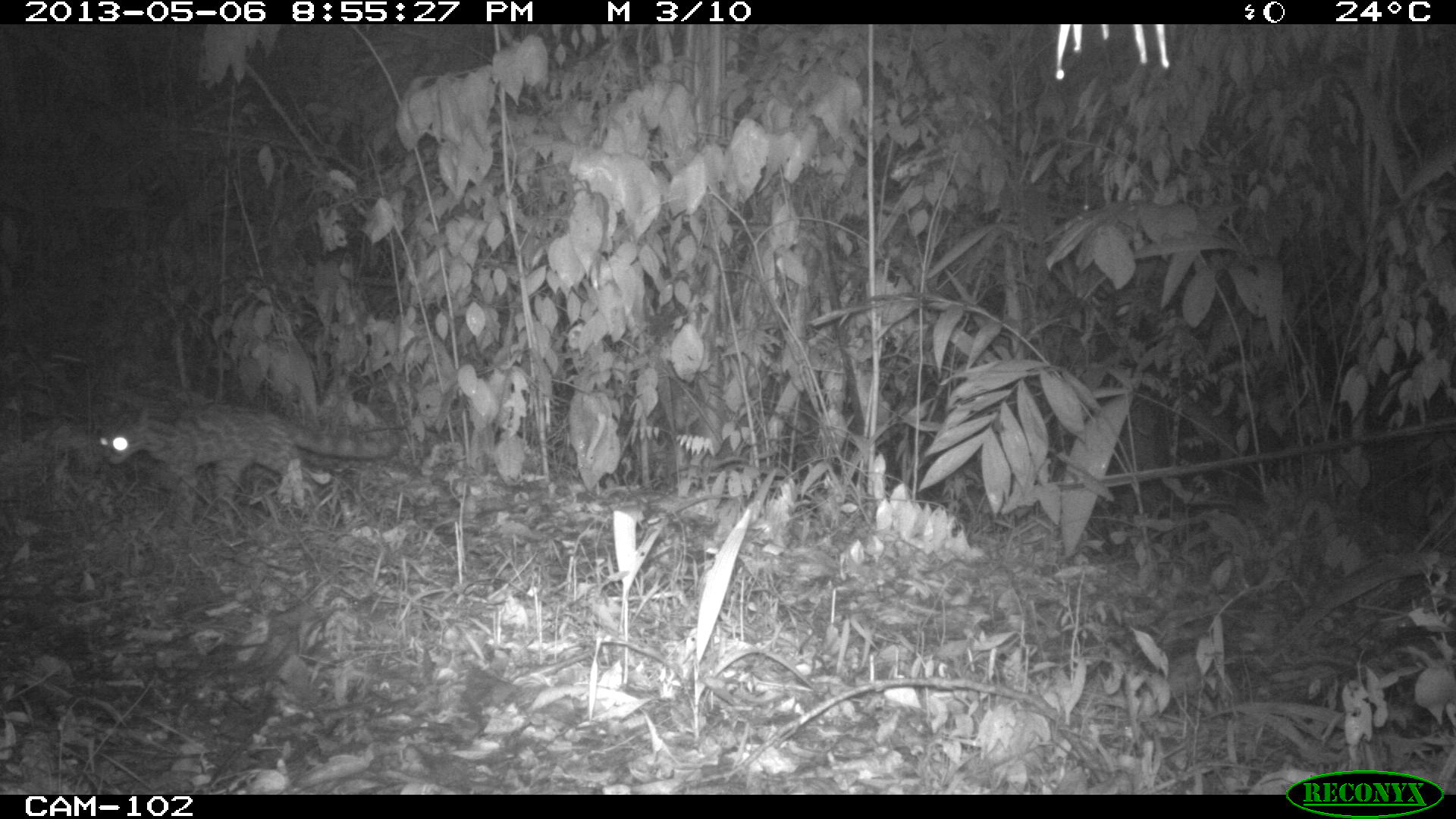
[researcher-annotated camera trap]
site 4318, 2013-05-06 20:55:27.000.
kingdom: Animalia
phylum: Chordata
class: Mammalia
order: Carnivora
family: Felidae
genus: Leopardus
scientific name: Leopardus wiedii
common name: margay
Leopardus wiedii (margay), count 1.